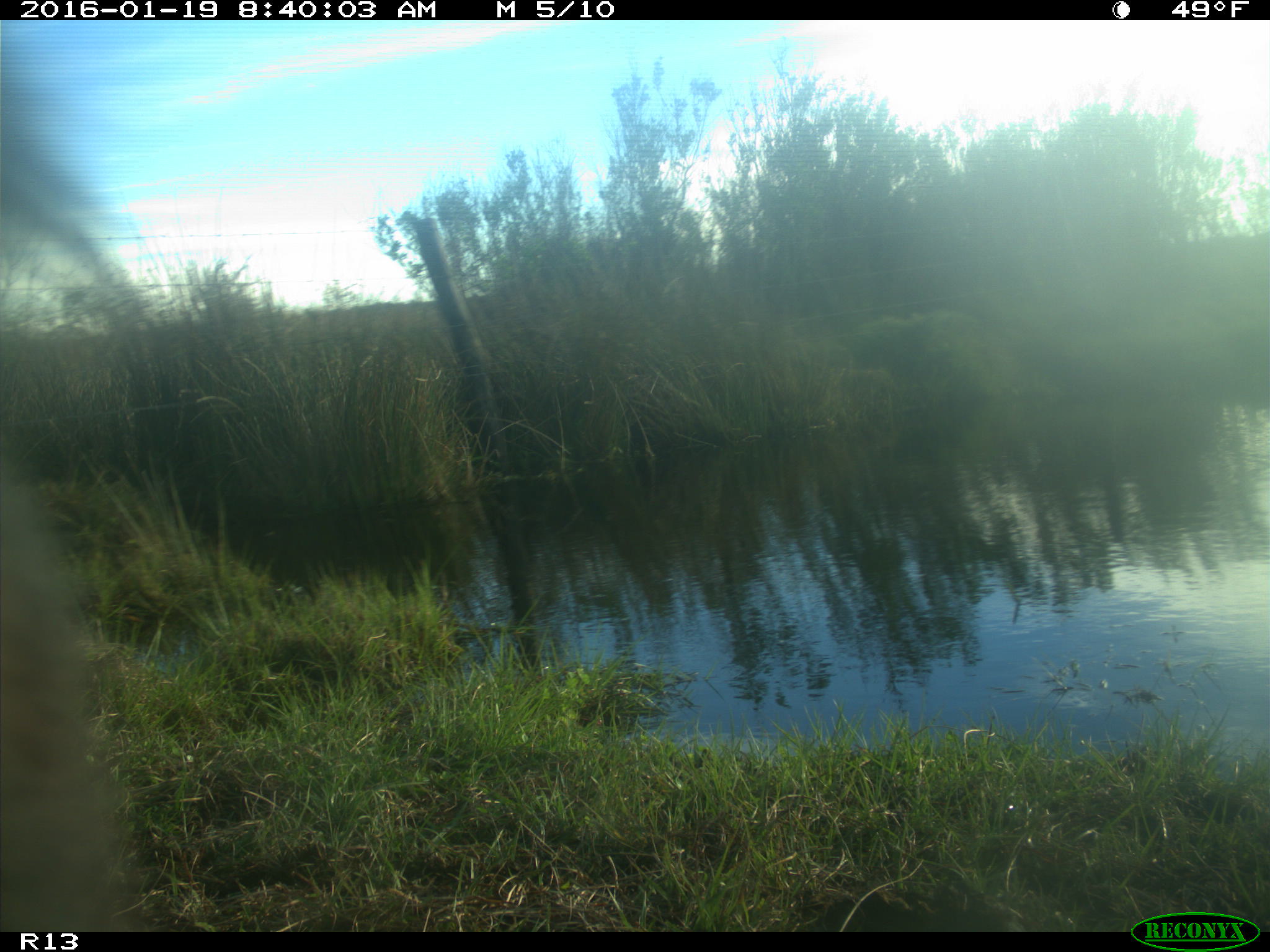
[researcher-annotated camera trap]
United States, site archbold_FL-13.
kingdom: Animalia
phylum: Chordata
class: Mammalia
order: Artiodactyla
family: Bovidae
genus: Bos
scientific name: Bos taurus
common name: domestic cow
Bos taurus (domestic cow).